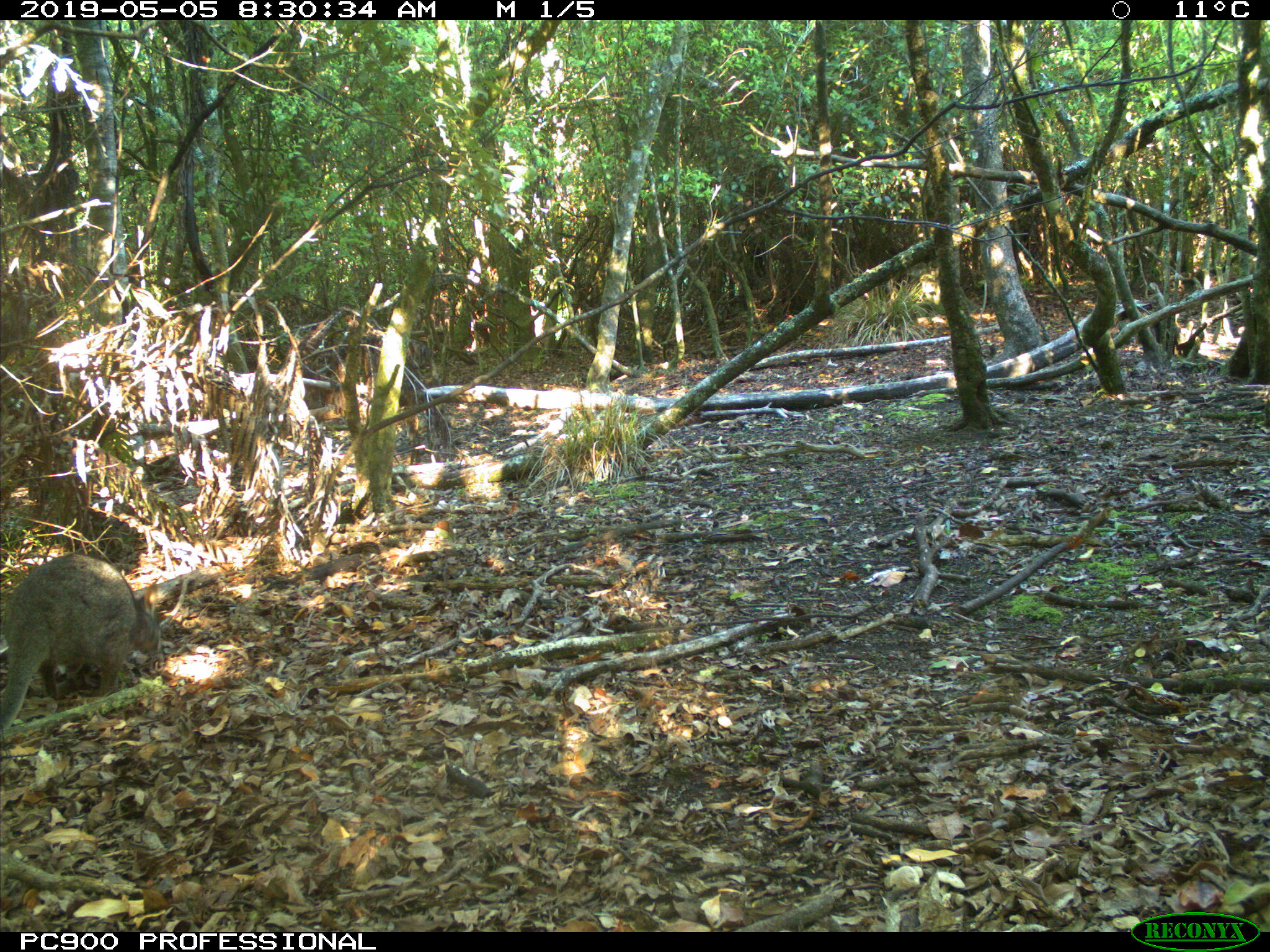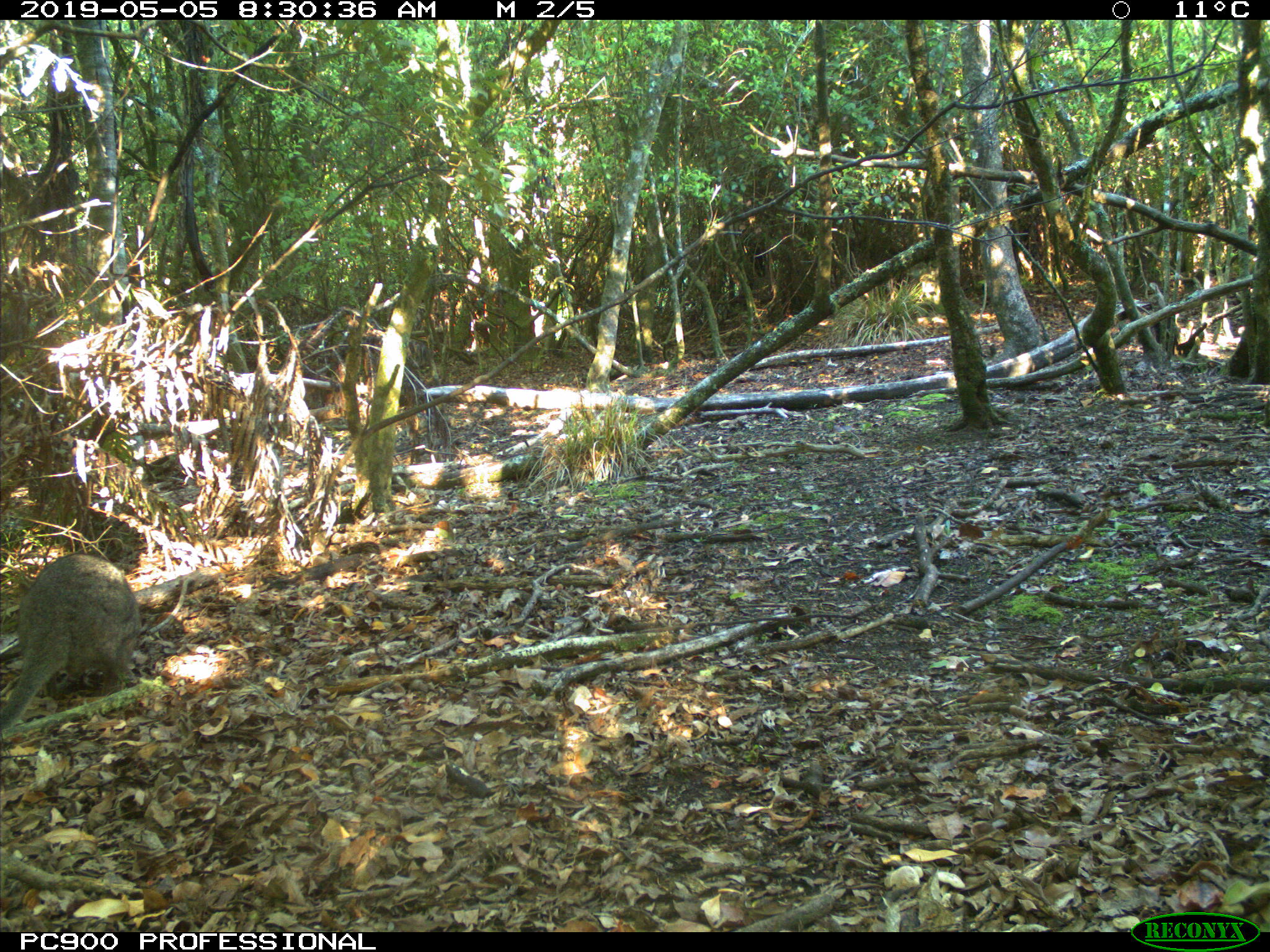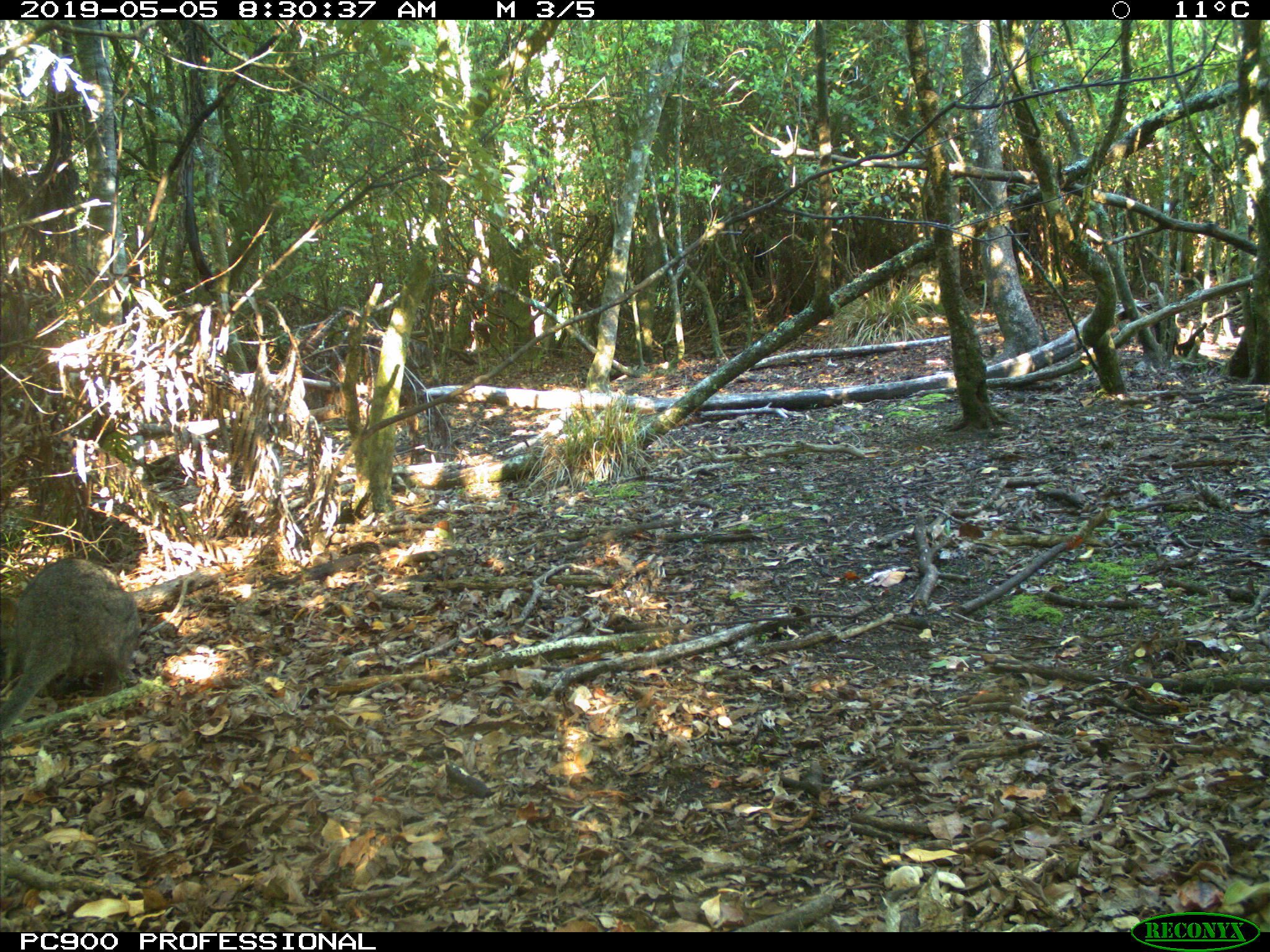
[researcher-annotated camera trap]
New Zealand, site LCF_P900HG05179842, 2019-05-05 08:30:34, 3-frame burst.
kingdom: Animalia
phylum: Chordata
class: Mammalia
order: Diprotodontia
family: Macropodidae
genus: Notamacropus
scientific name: Notamacropus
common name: wallaby